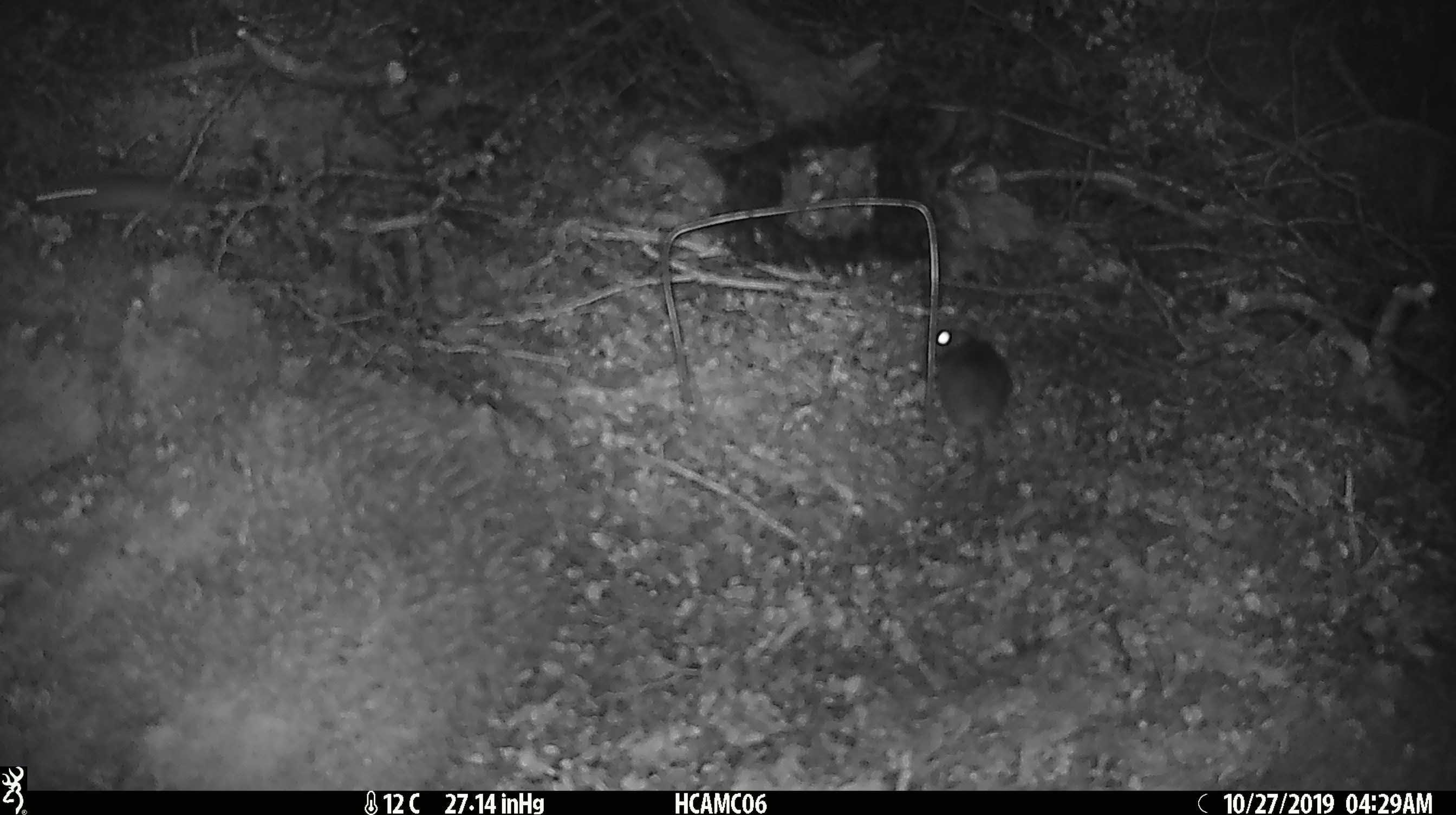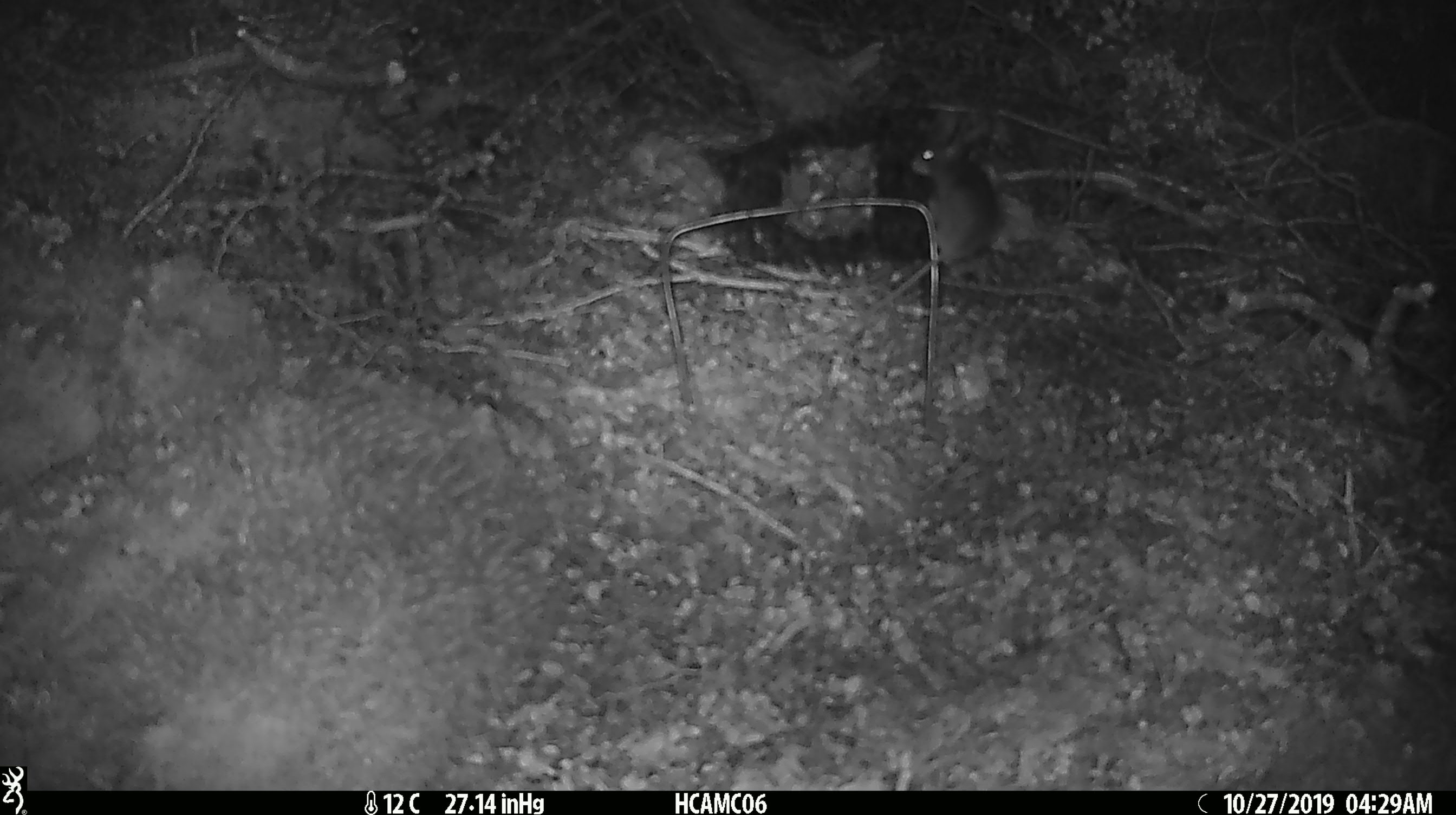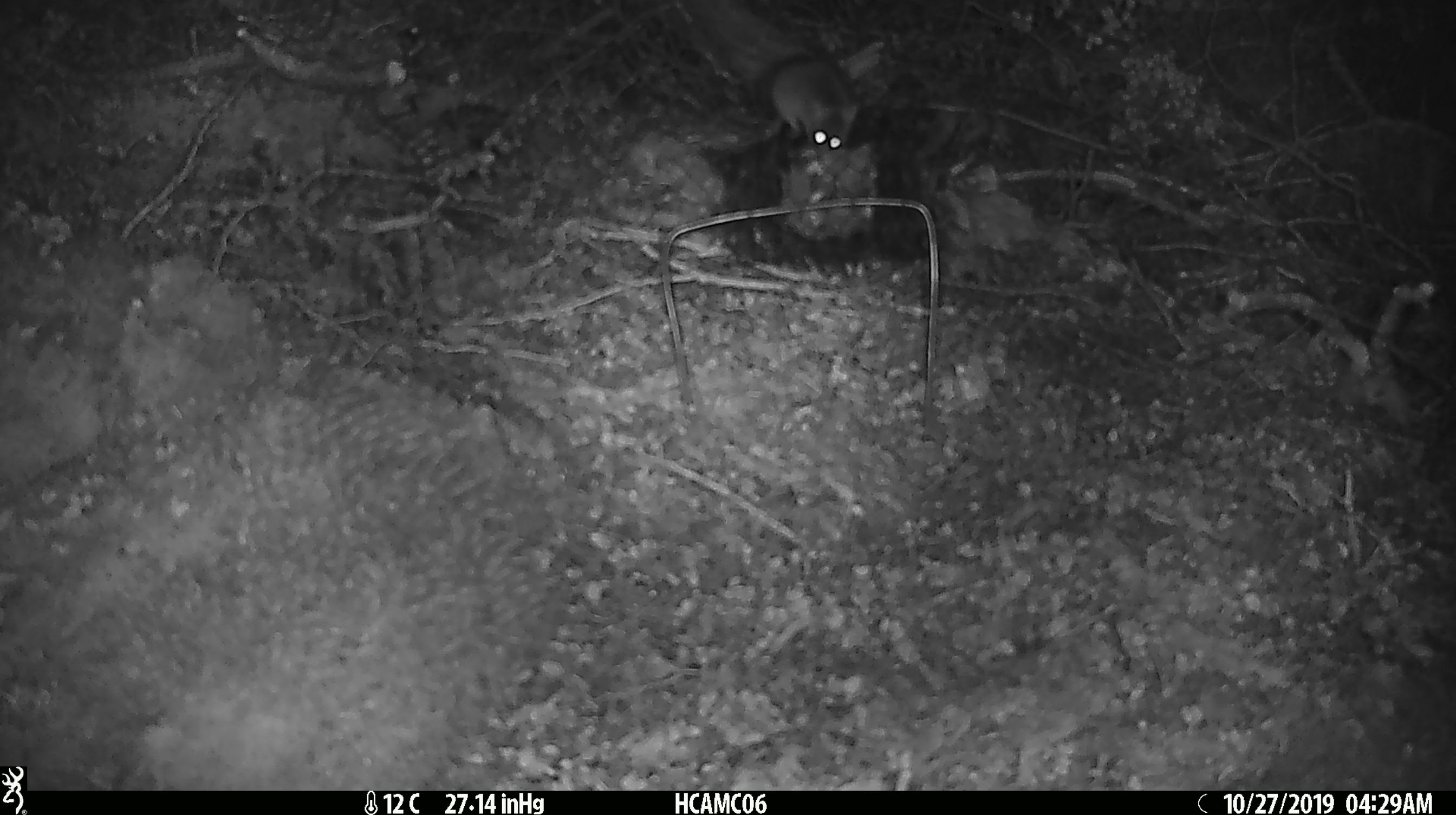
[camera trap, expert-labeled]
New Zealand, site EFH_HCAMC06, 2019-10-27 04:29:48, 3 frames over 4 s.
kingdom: Animalia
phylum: Chordata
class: Mammalia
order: Rodentia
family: Muridae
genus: Mus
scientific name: Mus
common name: mouse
Mouse (Mus).